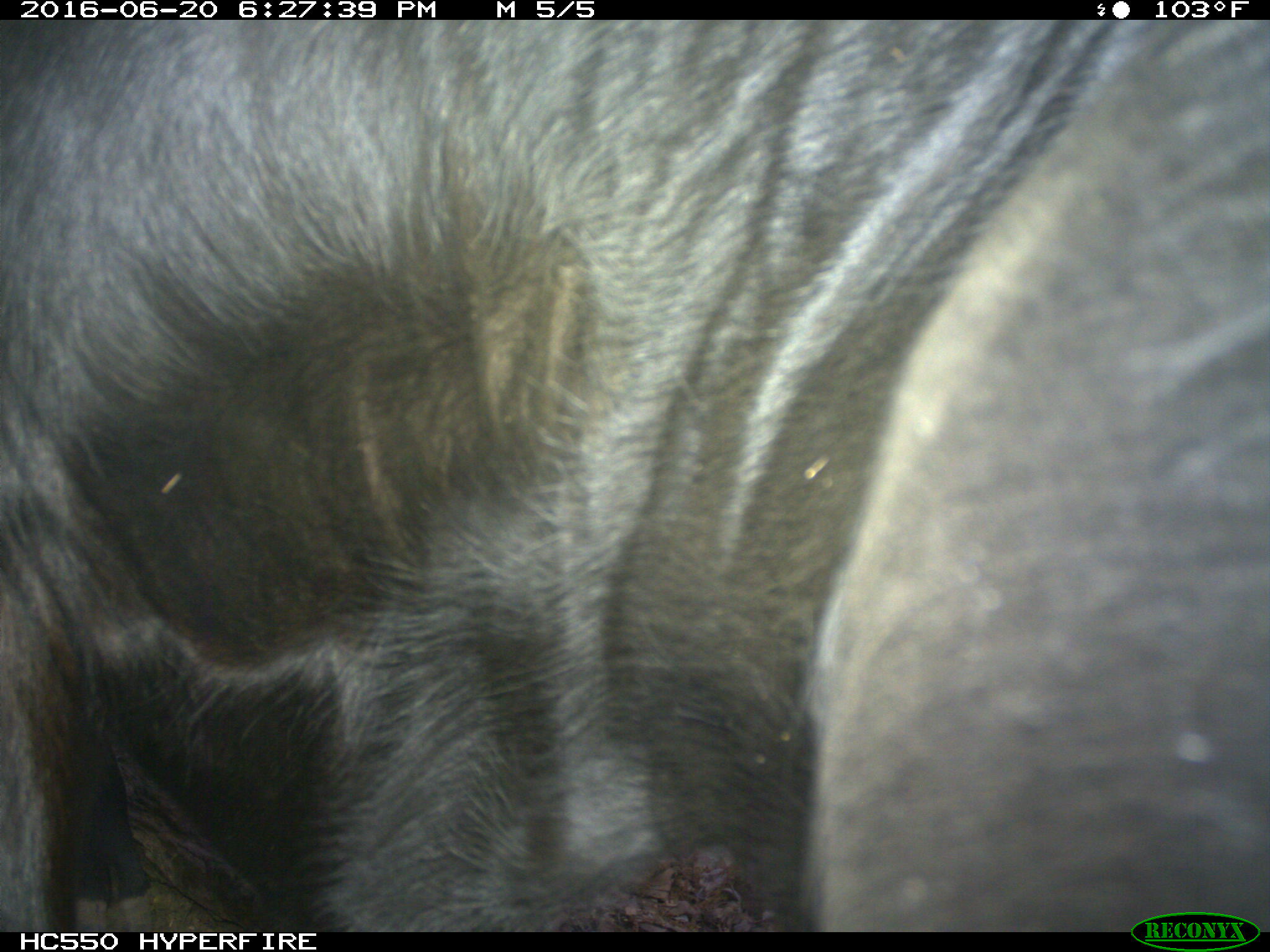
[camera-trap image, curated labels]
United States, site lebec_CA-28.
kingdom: Animalia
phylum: Chordata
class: Mammalia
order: Artiodactyla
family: Bovidae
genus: Bos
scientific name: Bos taurus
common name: domestic cow